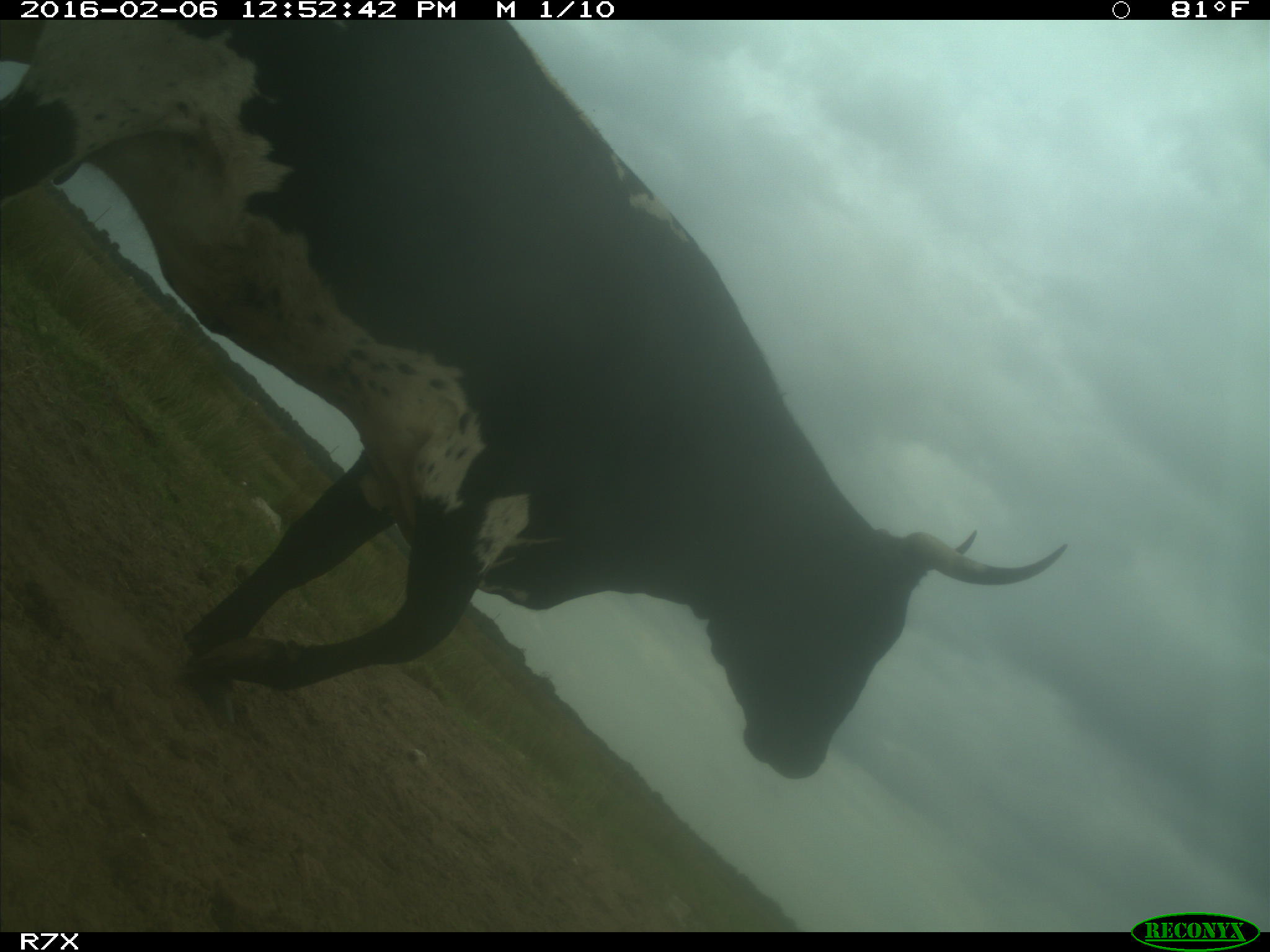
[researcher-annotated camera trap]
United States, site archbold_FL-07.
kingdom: Animalia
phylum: Chordata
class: Mammalia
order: Artiodactyla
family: Bovidae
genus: Bos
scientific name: Bos taurus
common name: domestic cow